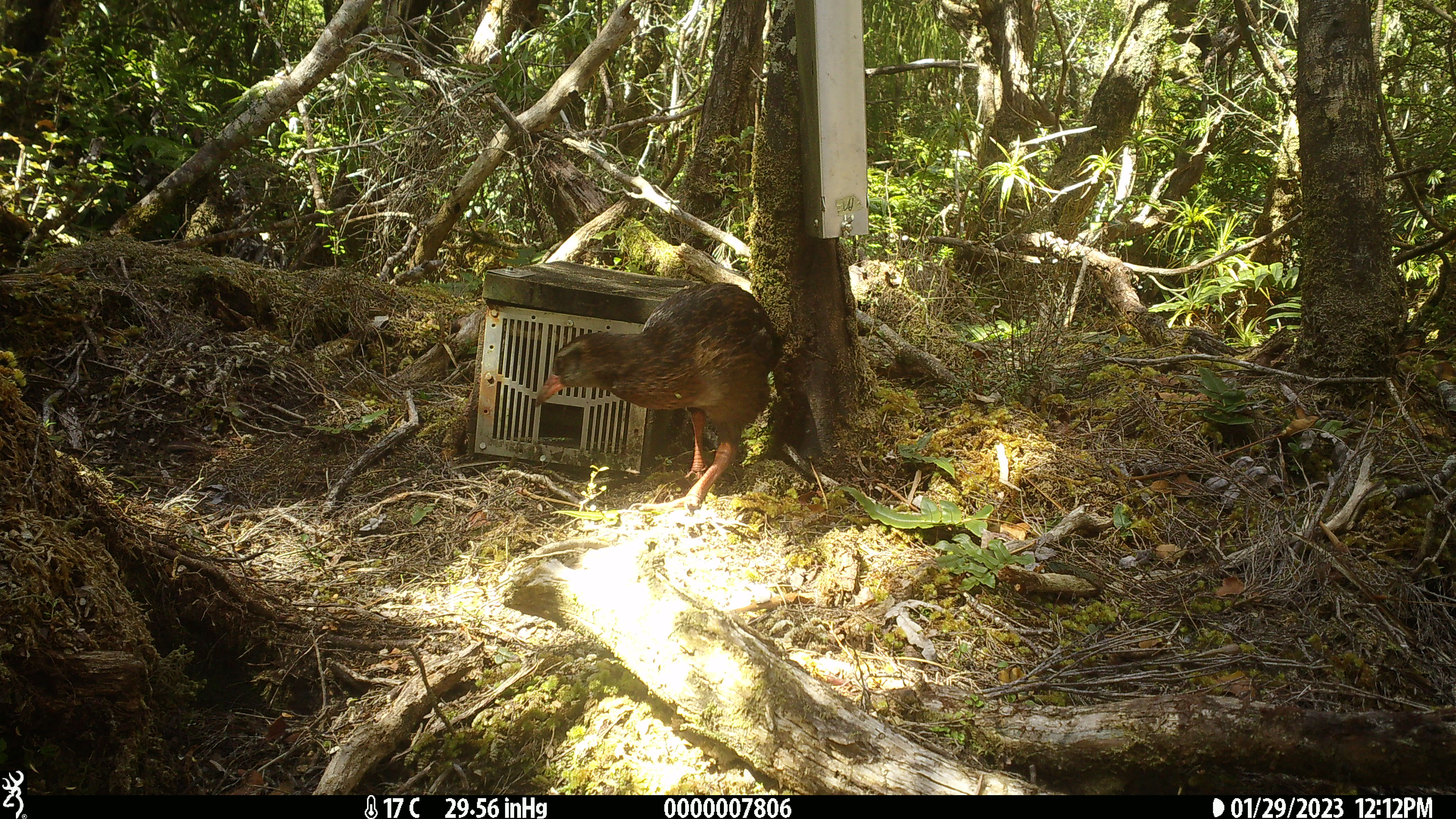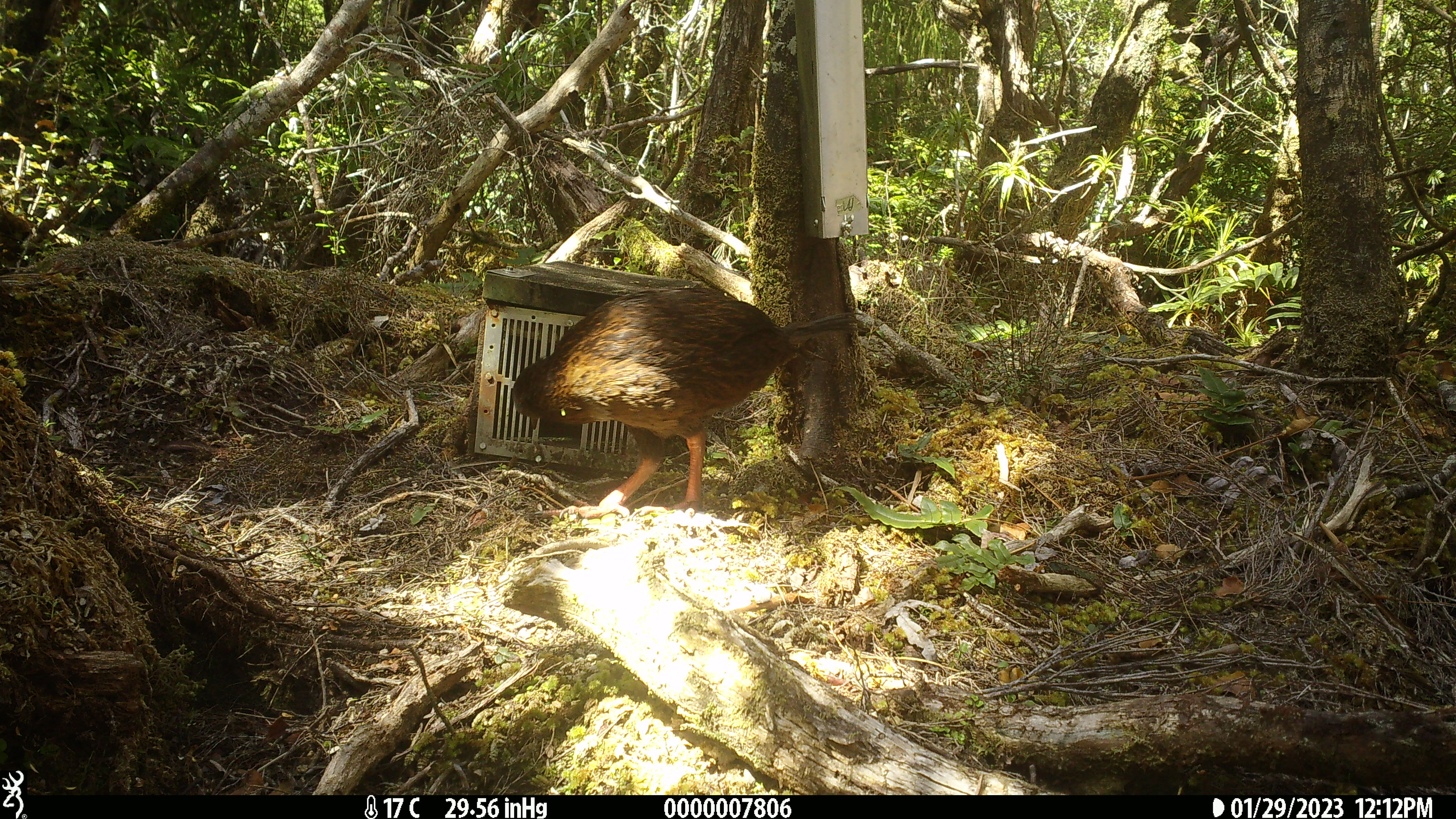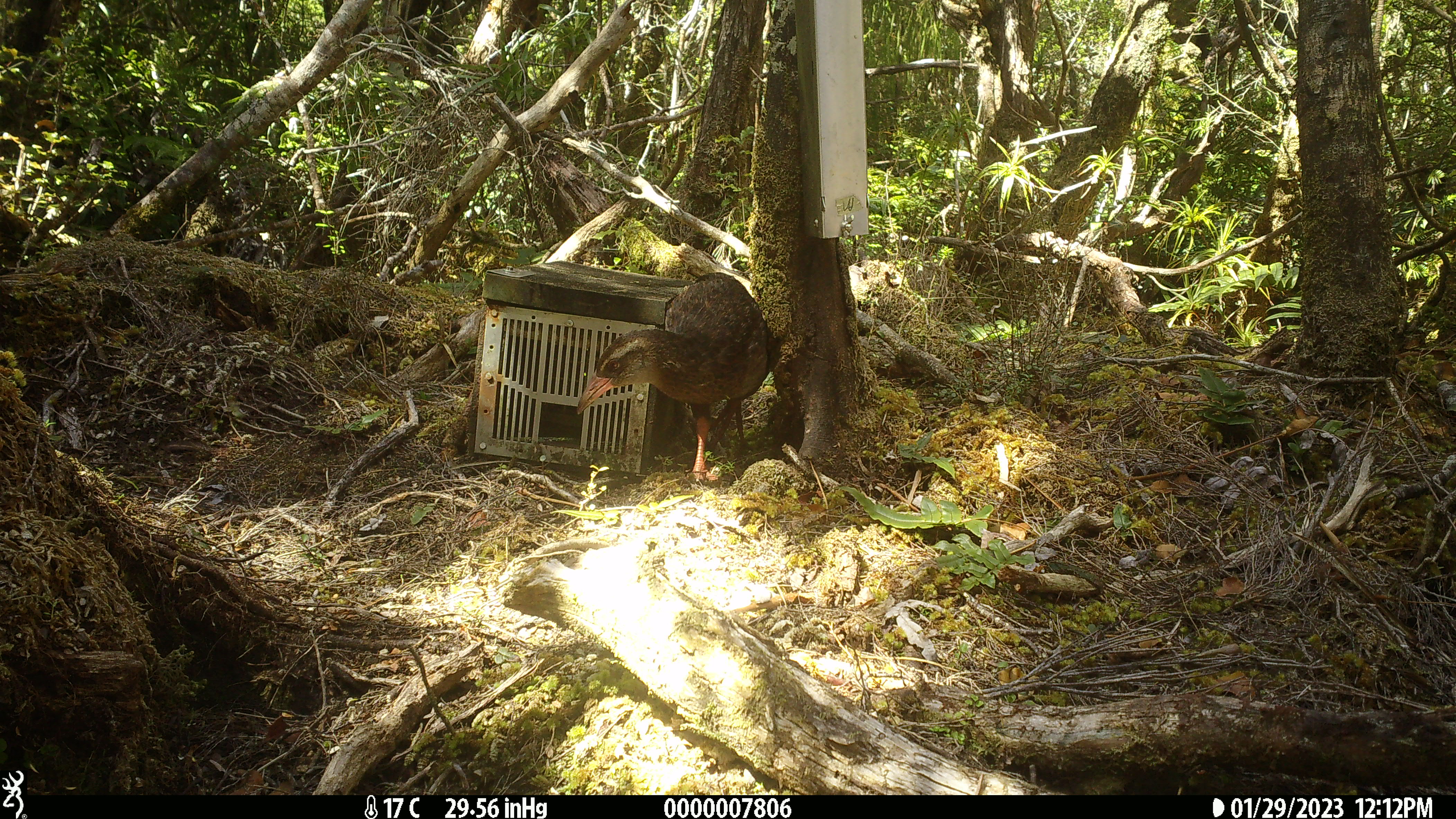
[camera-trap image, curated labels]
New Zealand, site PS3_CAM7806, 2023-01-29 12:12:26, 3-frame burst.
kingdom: Animalia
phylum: Chordata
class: Aves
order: Gruiformes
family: Rallidae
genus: Gallirallus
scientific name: Gallirallus australis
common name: weka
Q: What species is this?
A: Weka (Gallirallus australis).